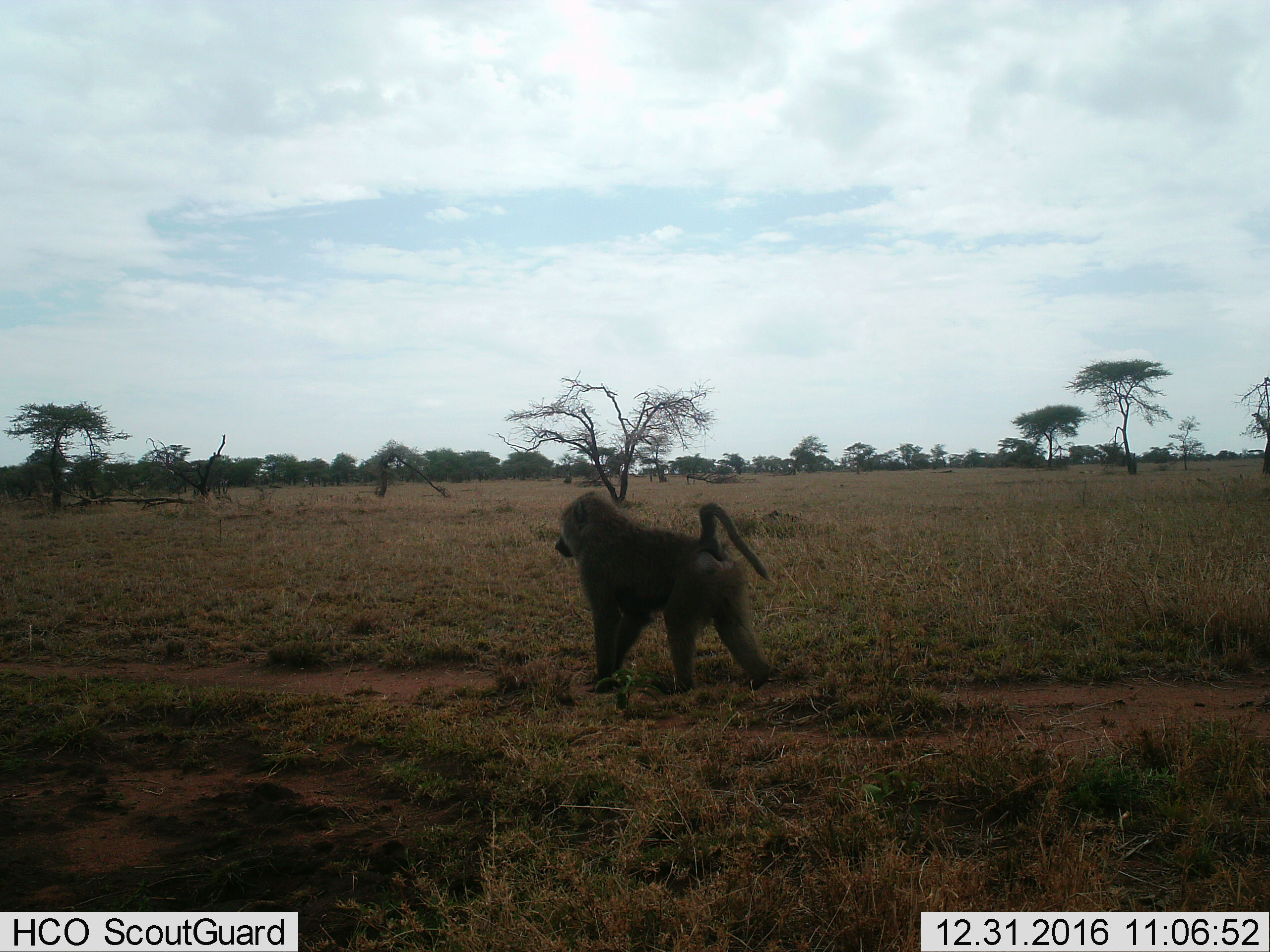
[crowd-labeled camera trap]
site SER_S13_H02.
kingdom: Animalia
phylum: Chordata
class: Mammalia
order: Primates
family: Cercopithecidae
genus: Papio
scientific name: Papio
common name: baboon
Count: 1.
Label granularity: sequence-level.